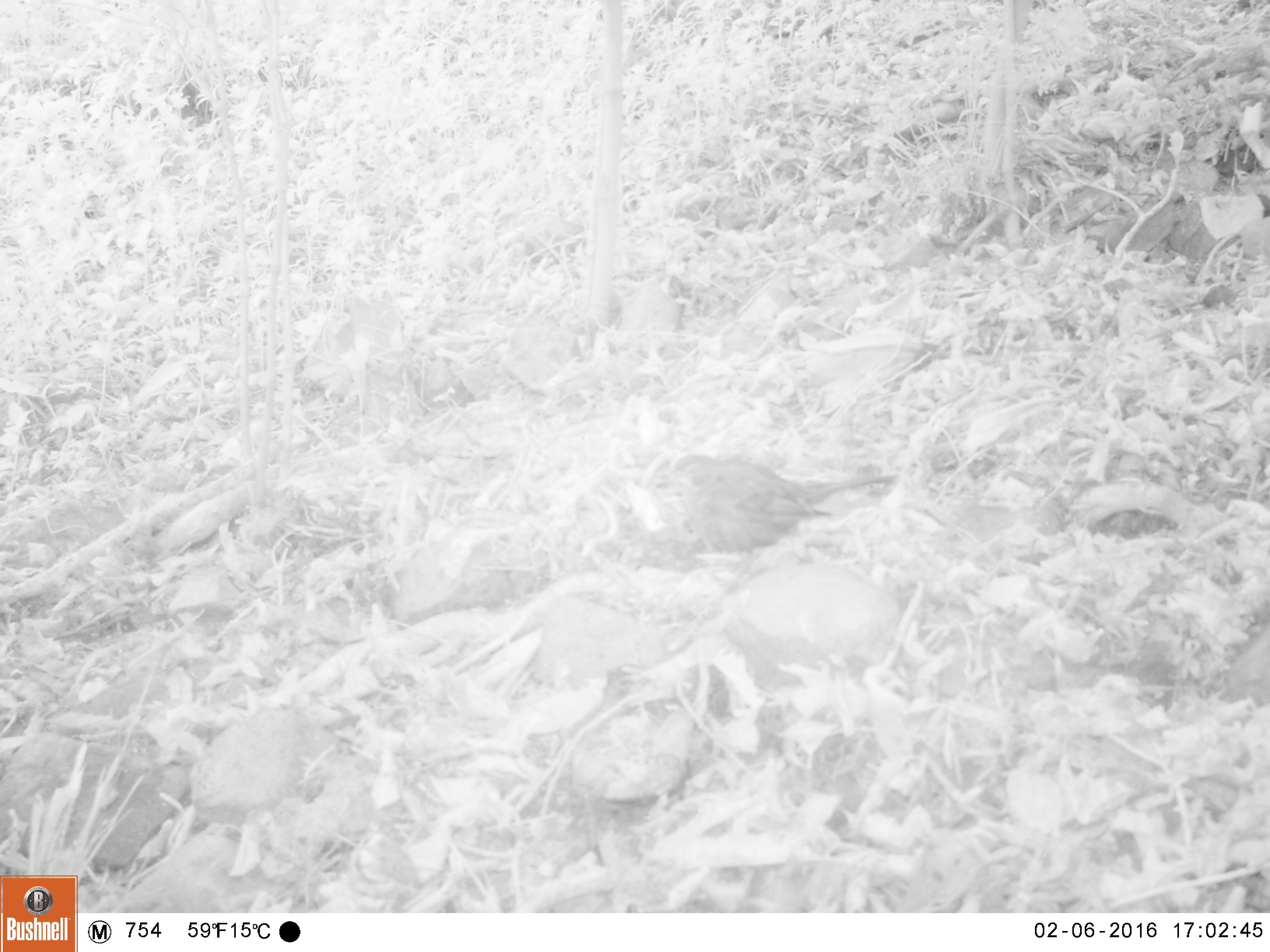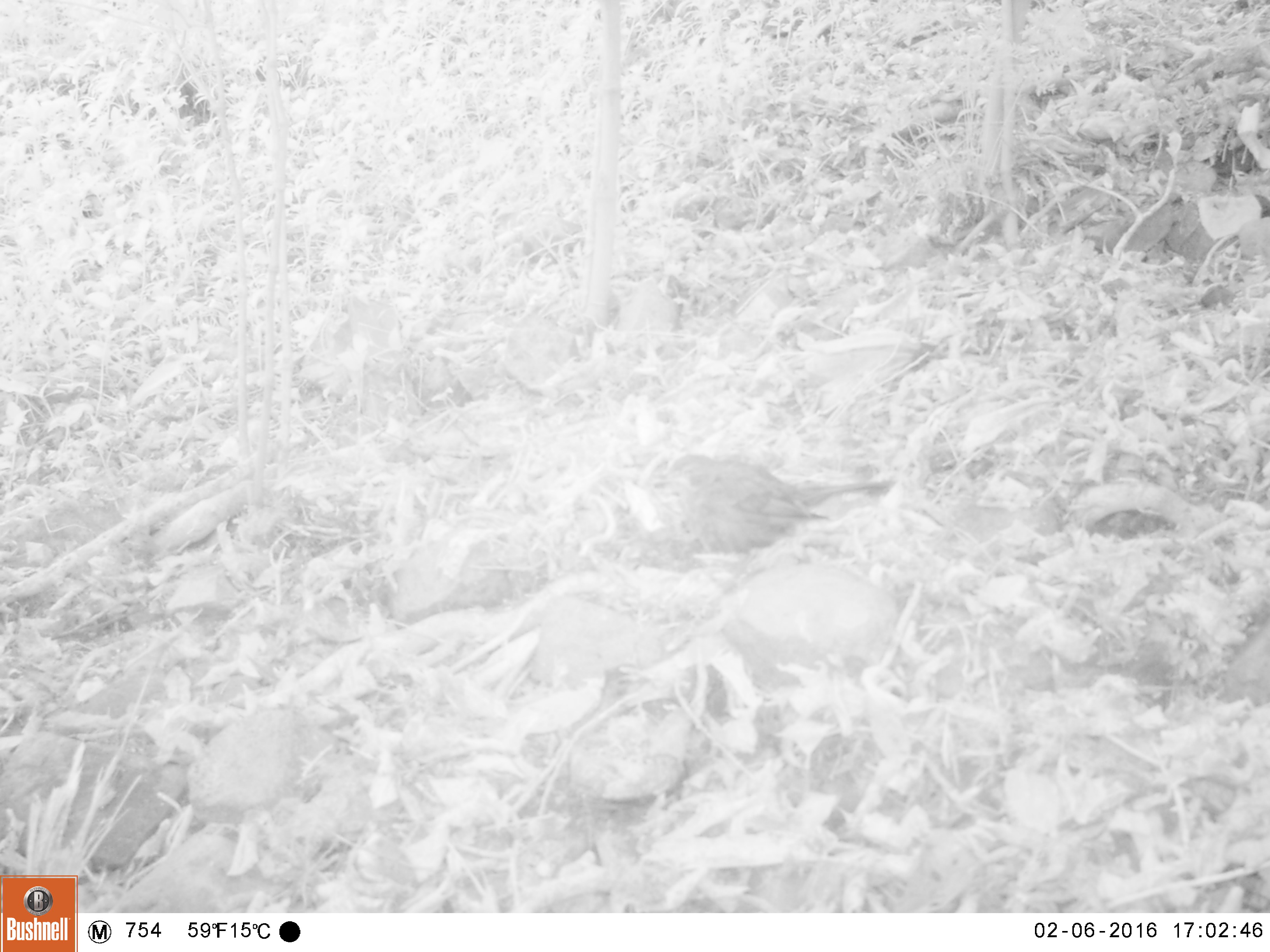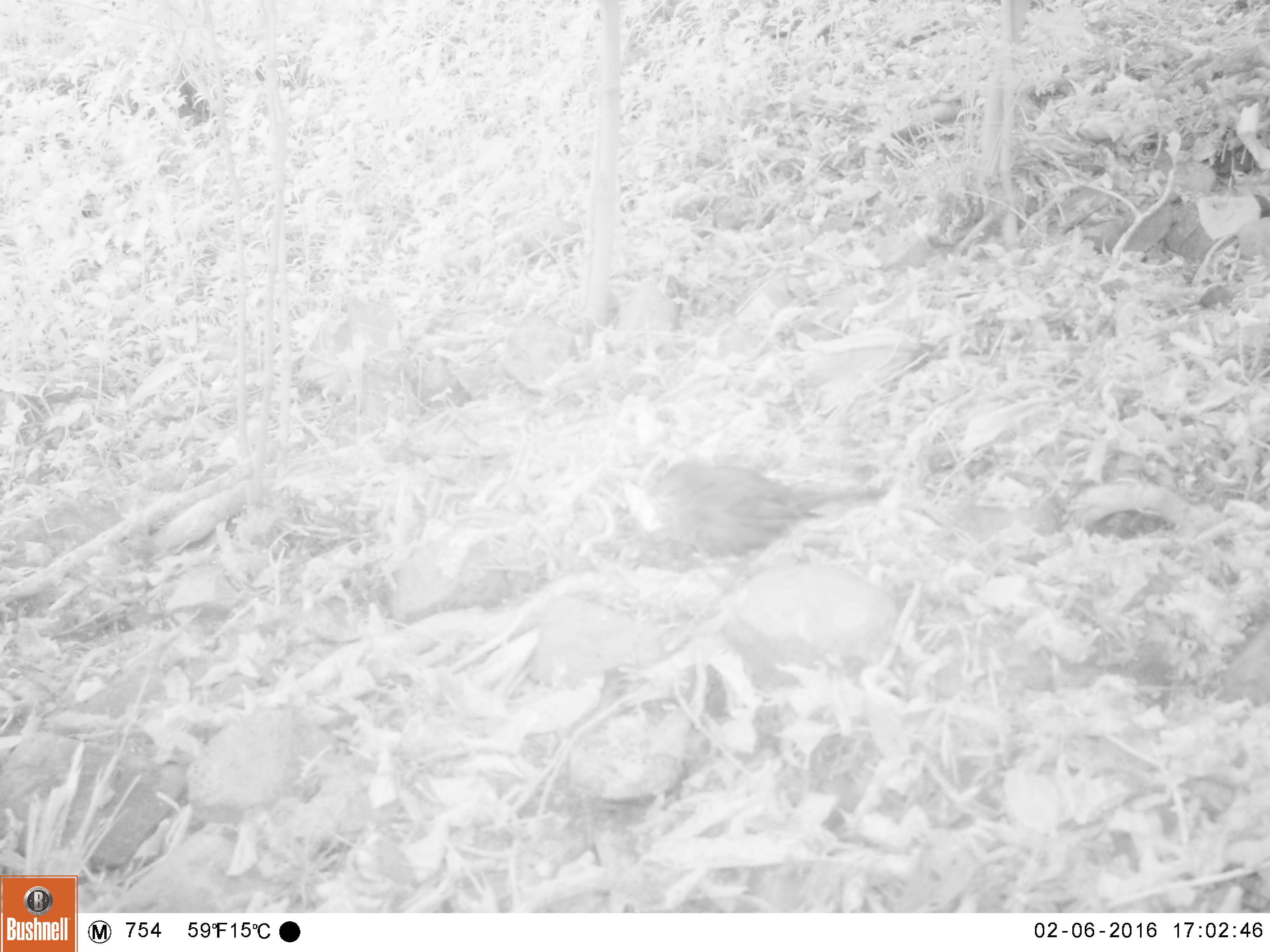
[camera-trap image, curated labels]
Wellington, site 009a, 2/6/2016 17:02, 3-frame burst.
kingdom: Animalia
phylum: Chordata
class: Aves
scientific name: Aves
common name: bird